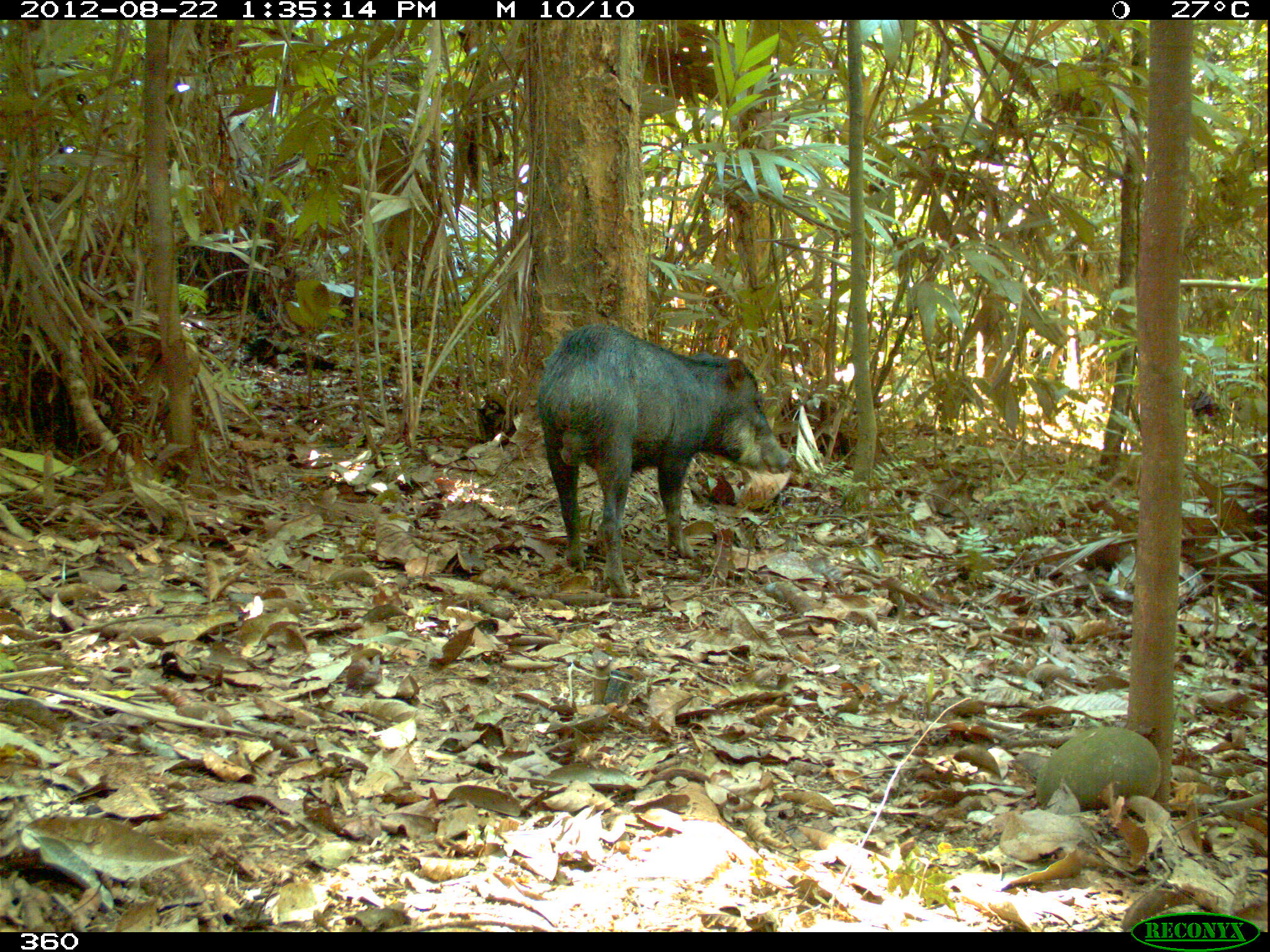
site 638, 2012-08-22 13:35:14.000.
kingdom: Animalia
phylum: Chordata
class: Mammalia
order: Artiodactyla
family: Tayassuidae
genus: Tayassu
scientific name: Tayassu pecari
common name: white-lipped peccary